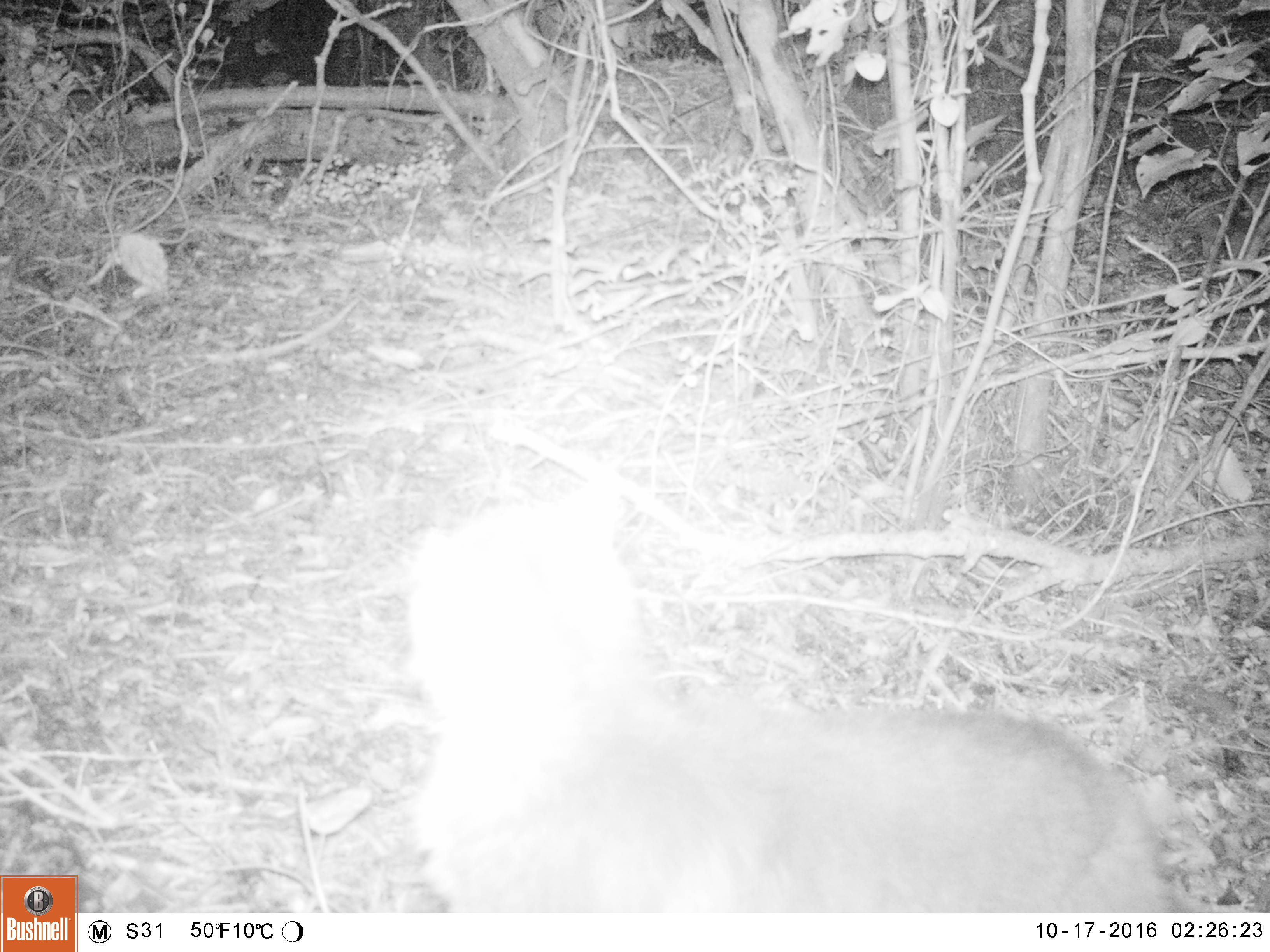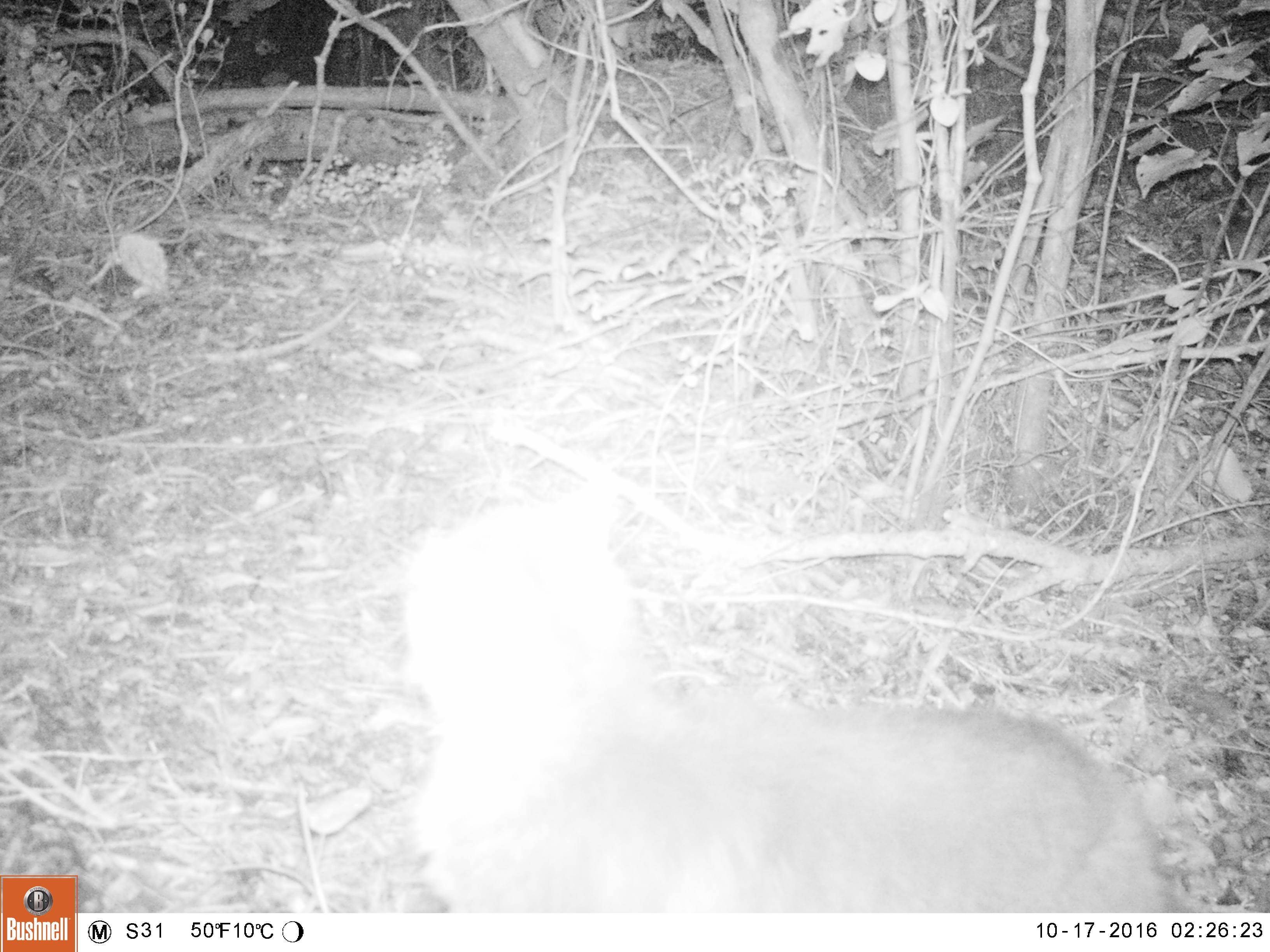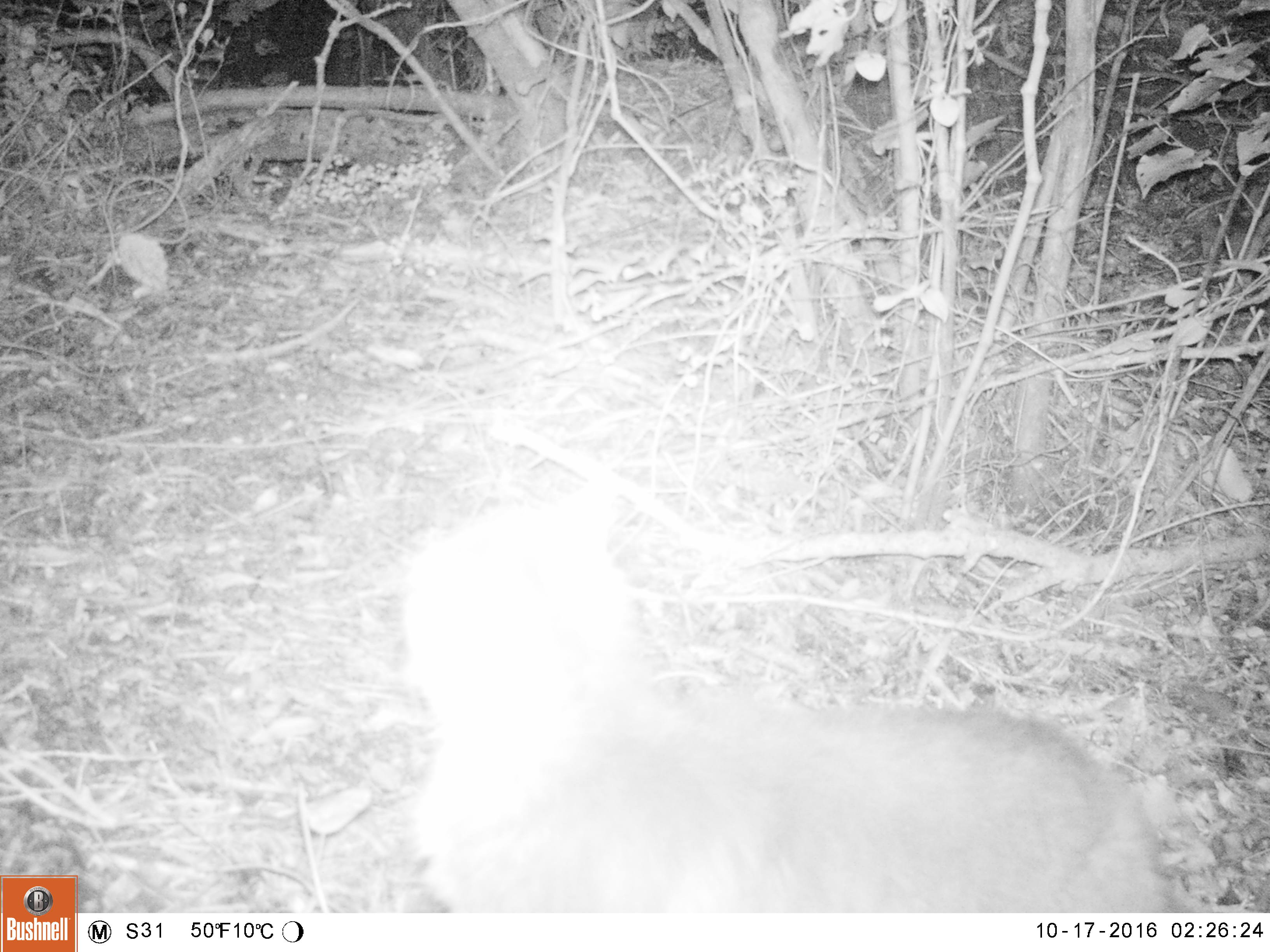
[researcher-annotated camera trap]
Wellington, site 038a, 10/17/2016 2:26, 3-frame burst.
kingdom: Animalia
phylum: Chordata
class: Mammalia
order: Carnivora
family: Felidae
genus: Felis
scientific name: Felis catus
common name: cat